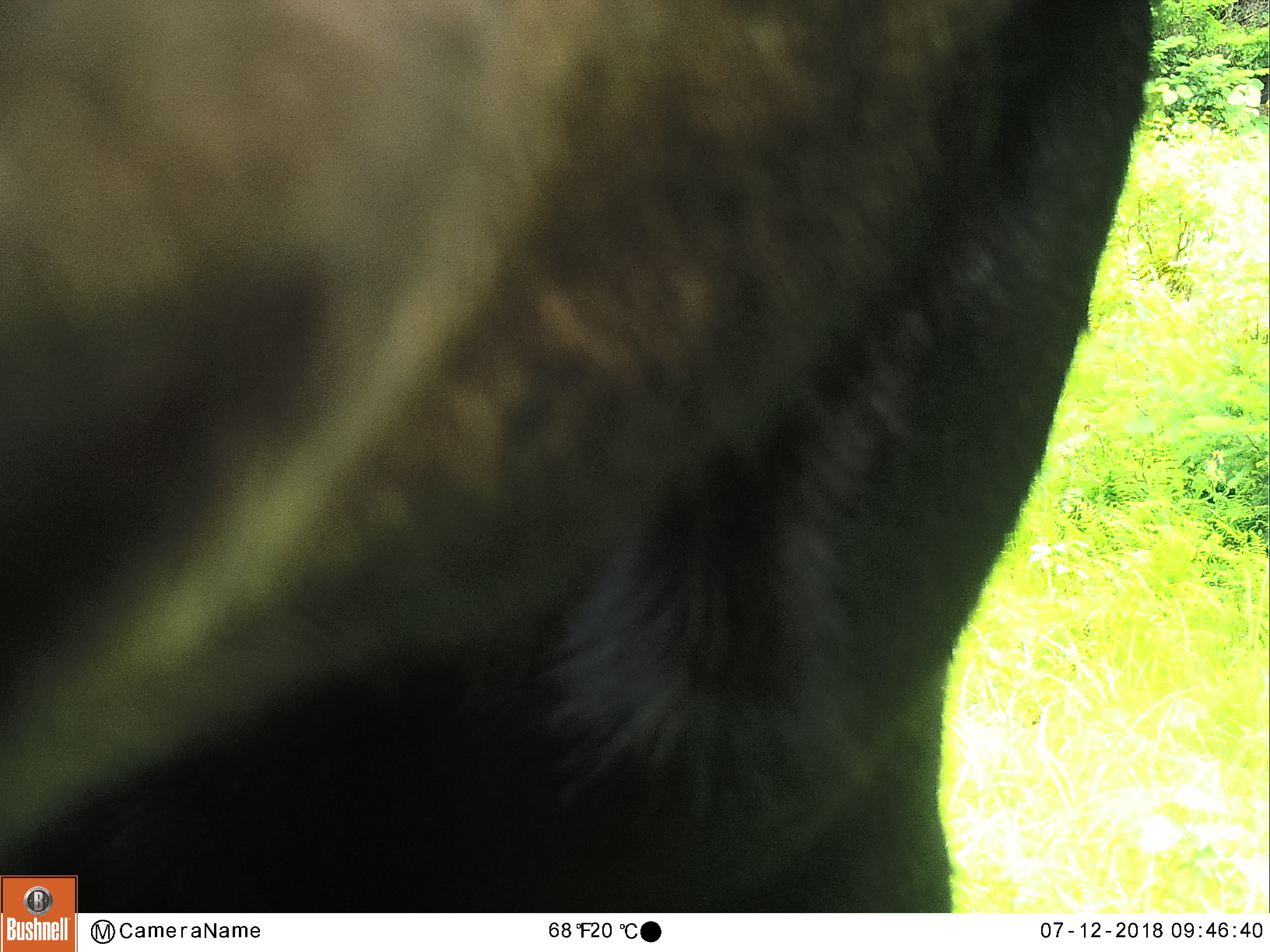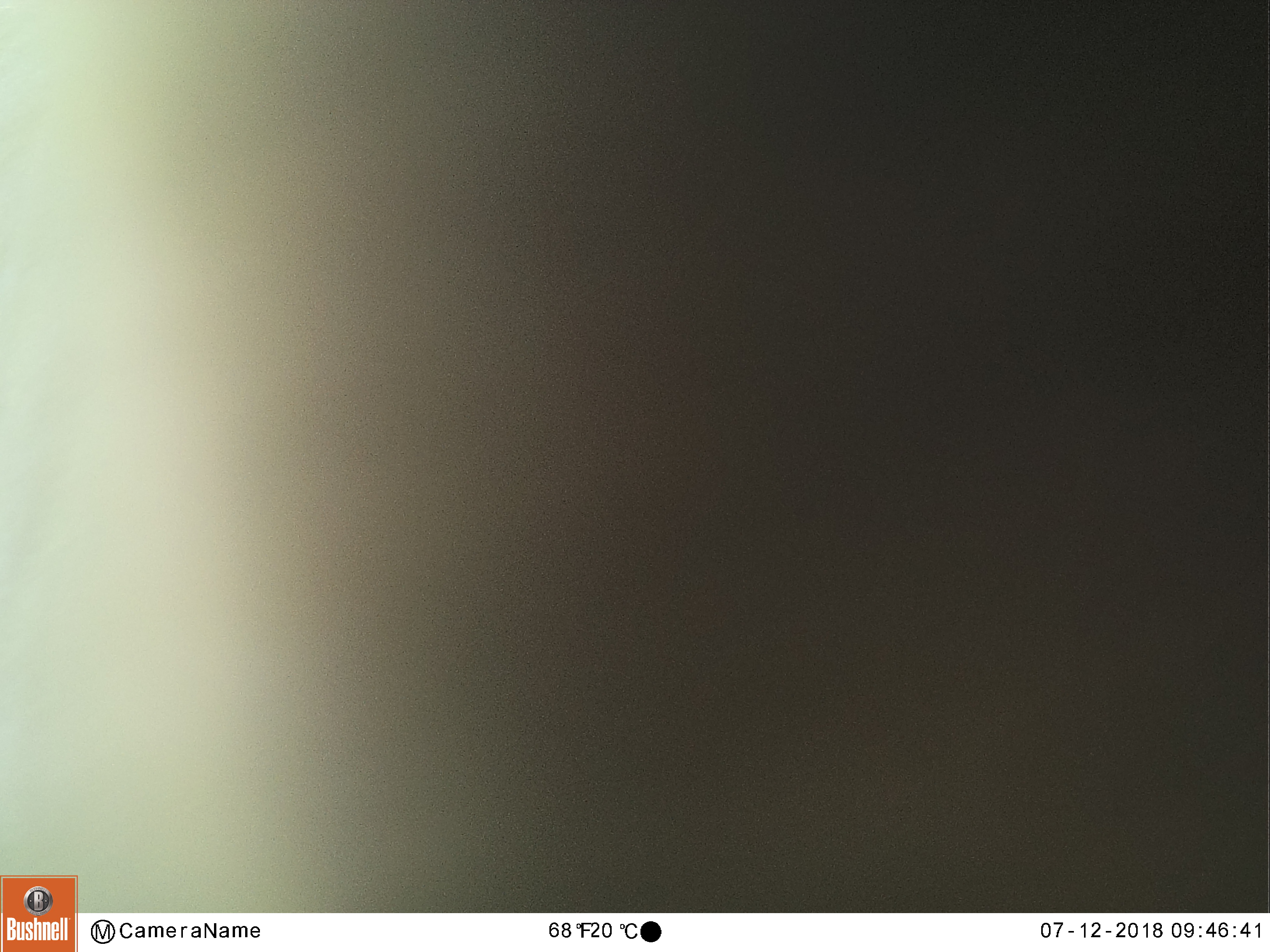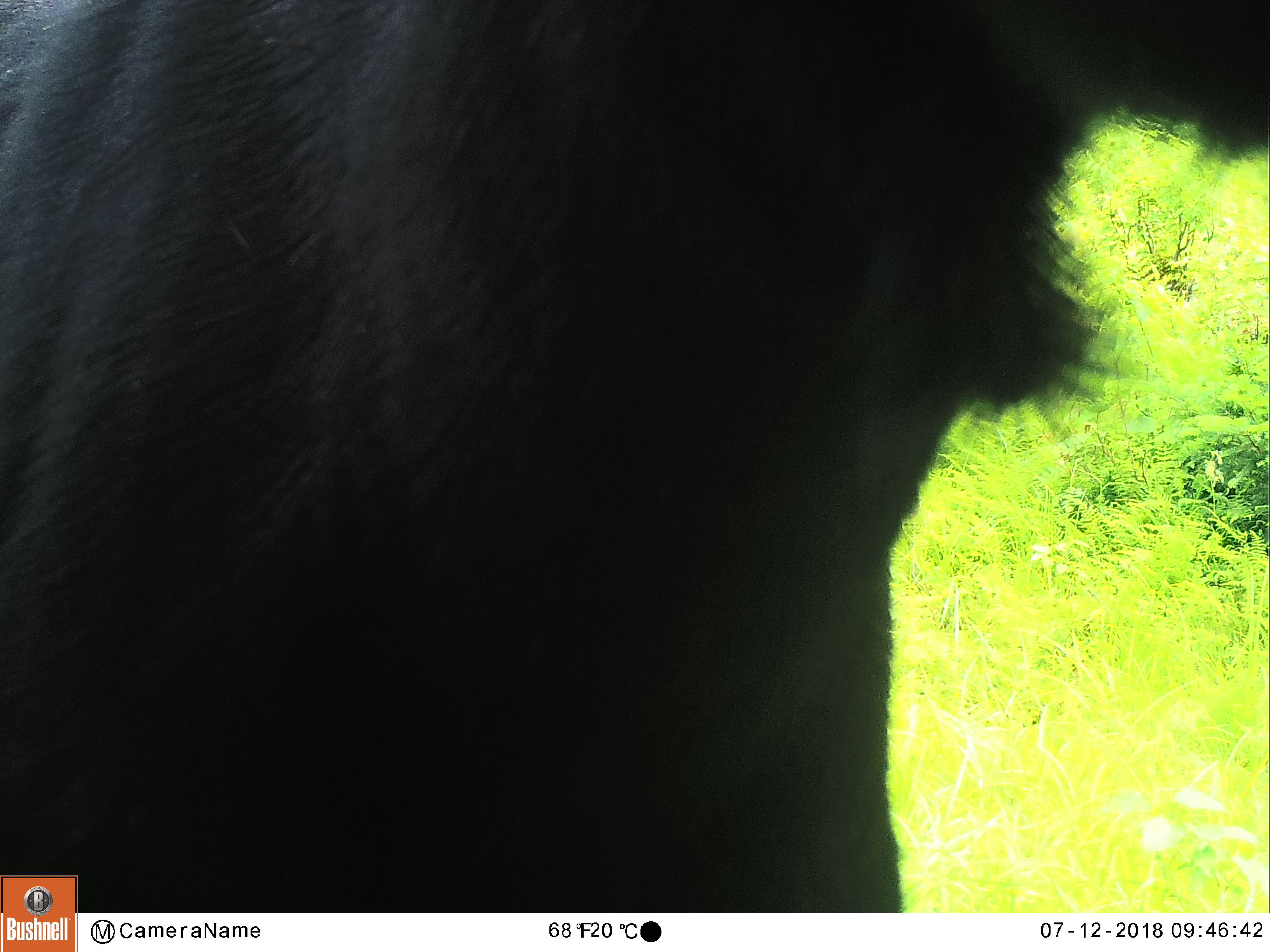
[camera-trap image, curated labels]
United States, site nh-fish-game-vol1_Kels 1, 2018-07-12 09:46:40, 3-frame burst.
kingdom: Animalia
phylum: Chordata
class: Mammalia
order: Artiodactyla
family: Cervidae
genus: Alces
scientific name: Alces alces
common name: moose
Moose (Alces alces).